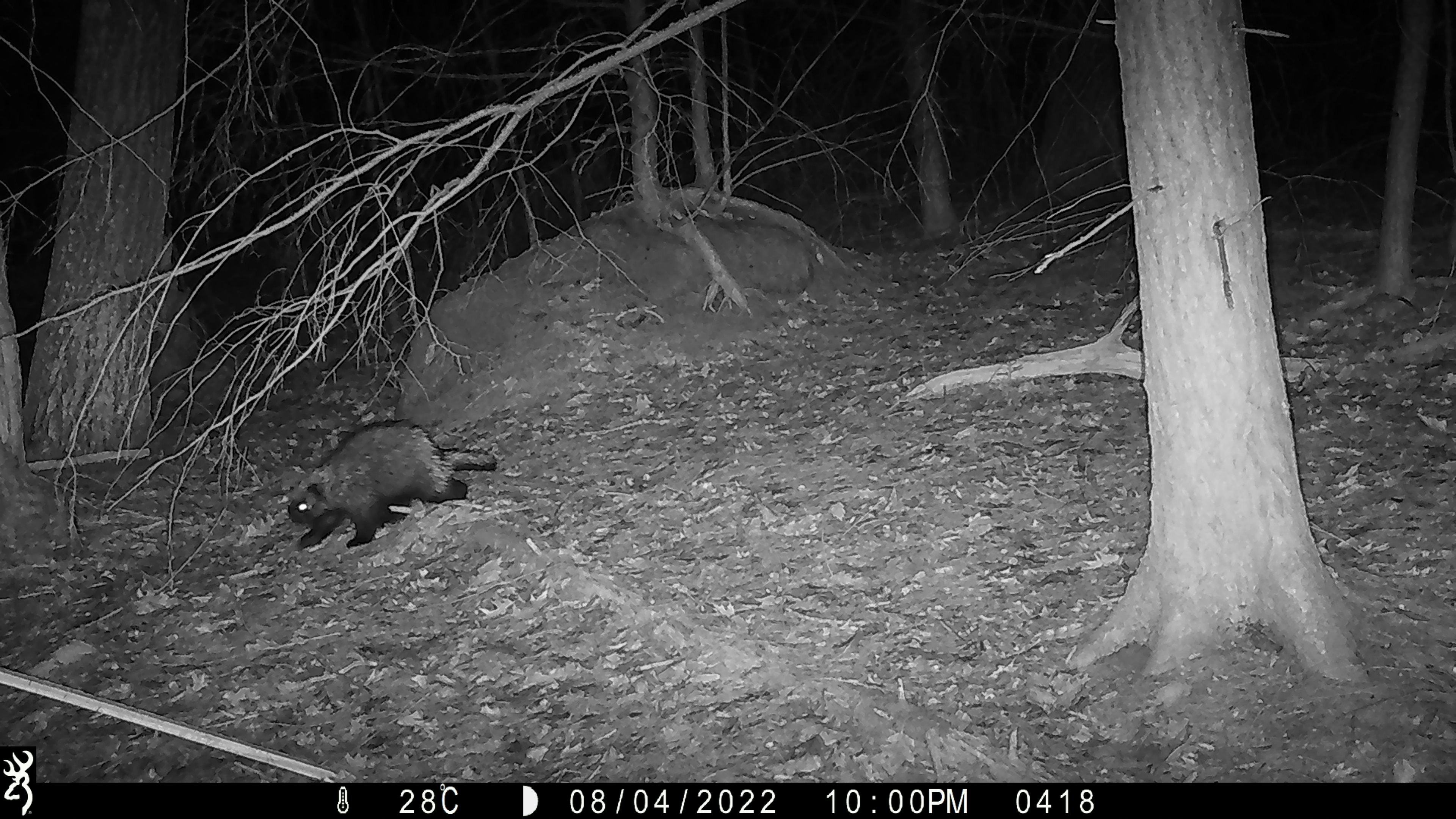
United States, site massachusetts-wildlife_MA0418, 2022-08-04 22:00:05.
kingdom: Animalia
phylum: Chordata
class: Mammalia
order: Rodentia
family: Erethizontidae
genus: Erethizon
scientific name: Erethizon dorsatum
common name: porcupine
Porcupine (Erethizon dorsatum).